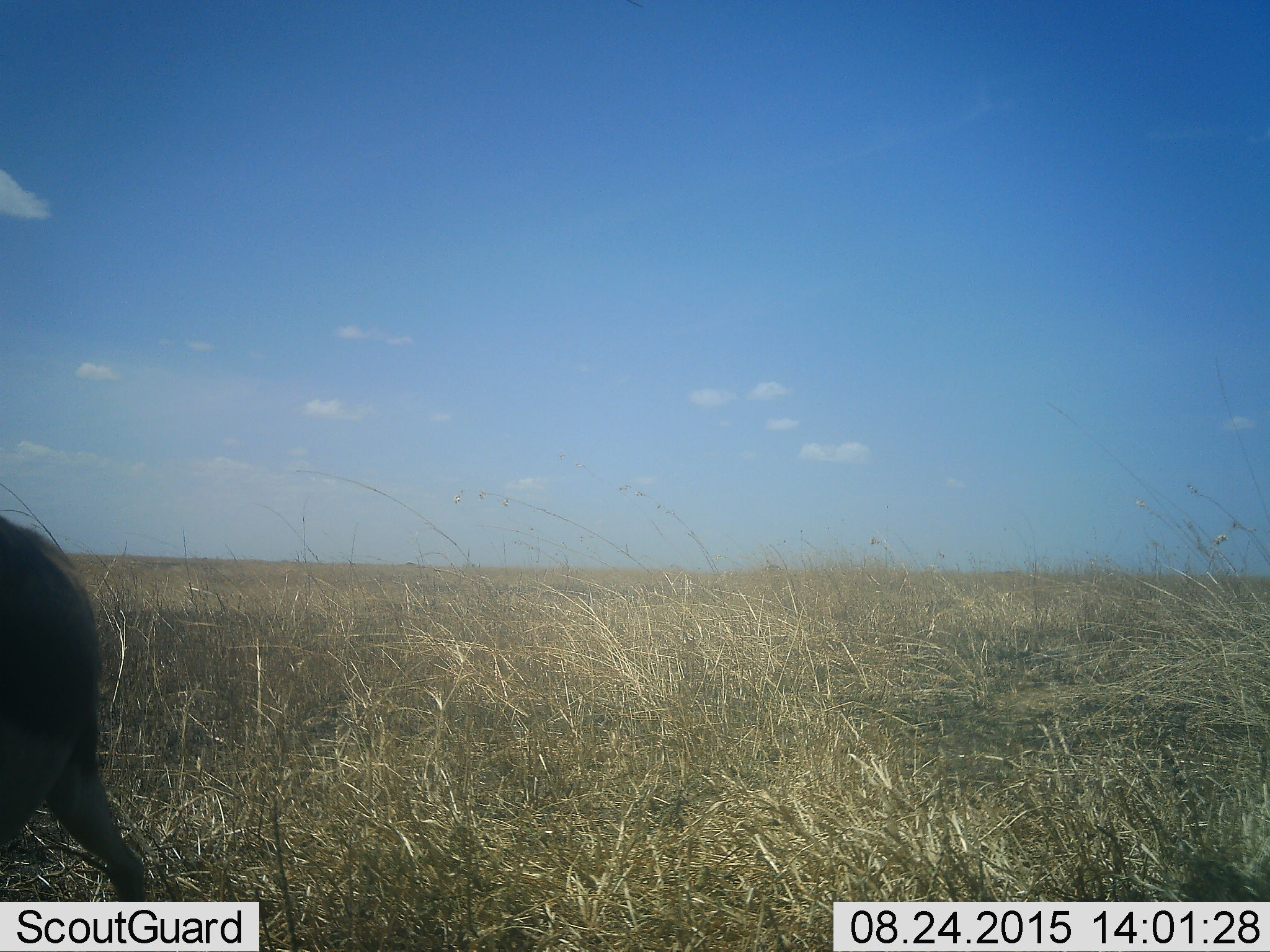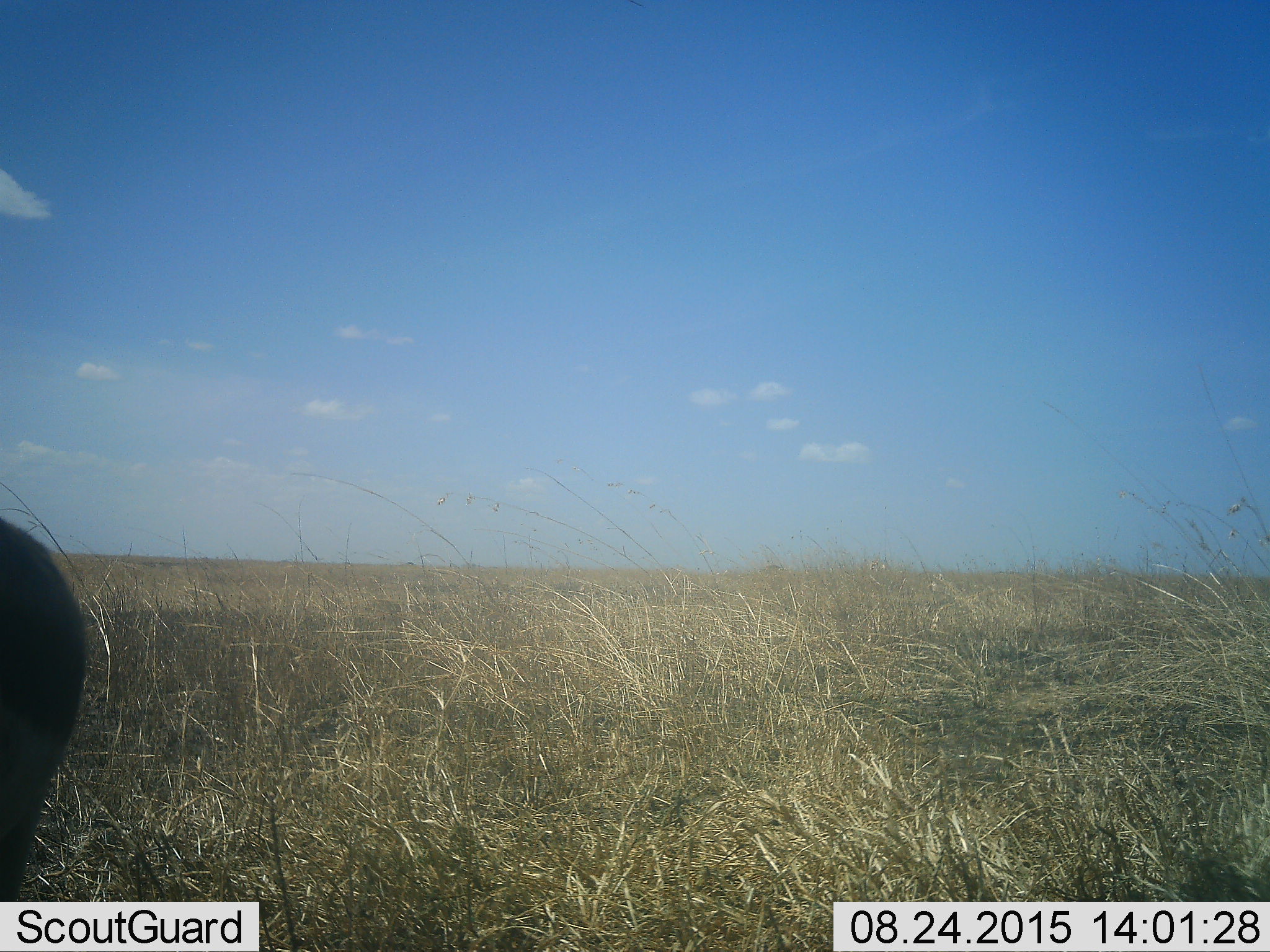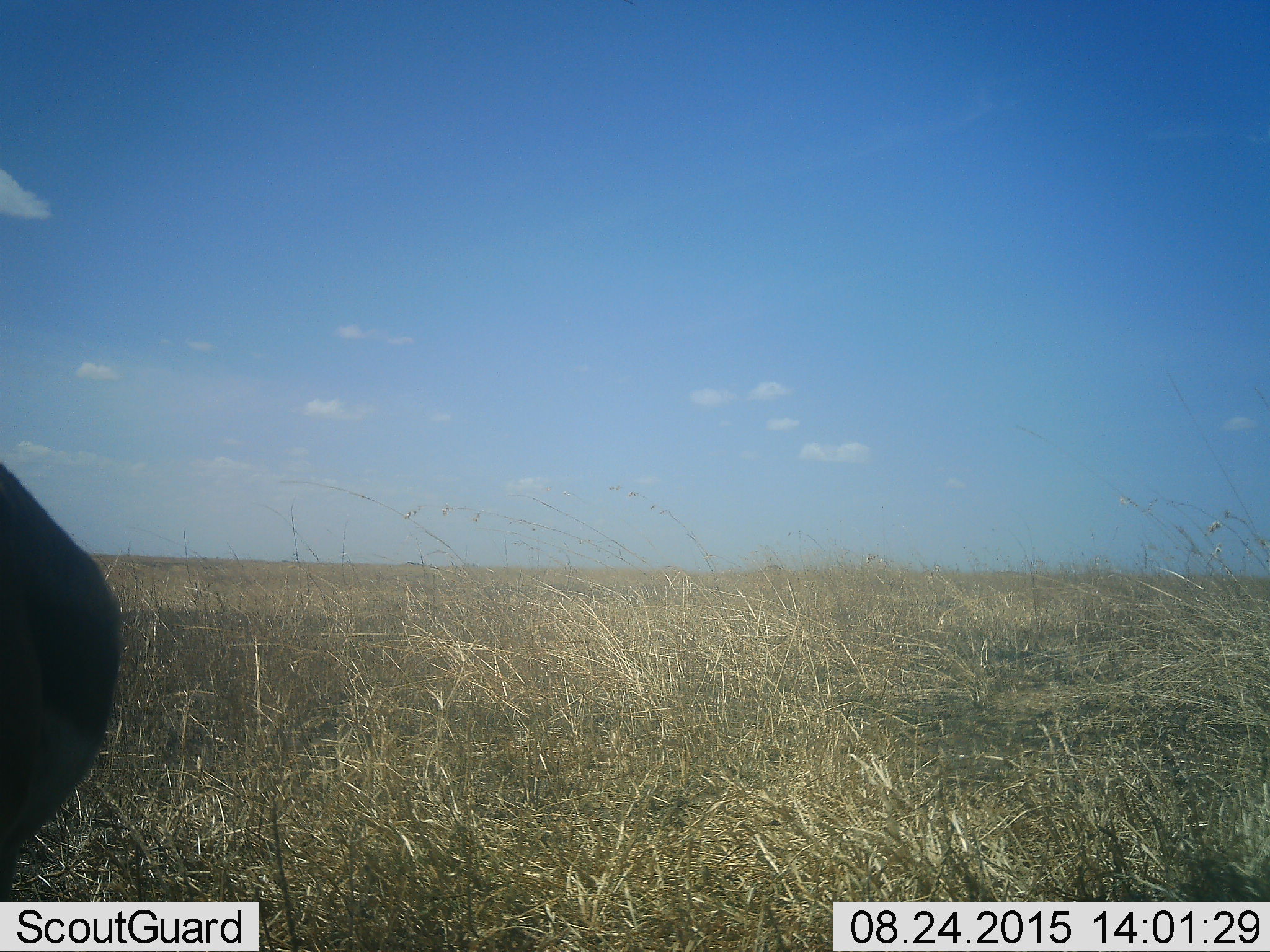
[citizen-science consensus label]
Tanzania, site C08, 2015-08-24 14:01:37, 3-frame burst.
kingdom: Animalia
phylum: Chordata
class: Mammalia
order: Artiodactyla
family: Bovidae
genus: Eudorcas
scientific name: Eudorcas thomsonii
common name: thomson's gazelle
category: gazellethomsons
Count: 1.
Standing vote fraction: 56%.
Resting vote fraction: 0%.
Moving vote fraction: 56%.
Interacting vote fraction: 0%.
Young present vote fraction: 0%.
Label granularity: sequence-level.